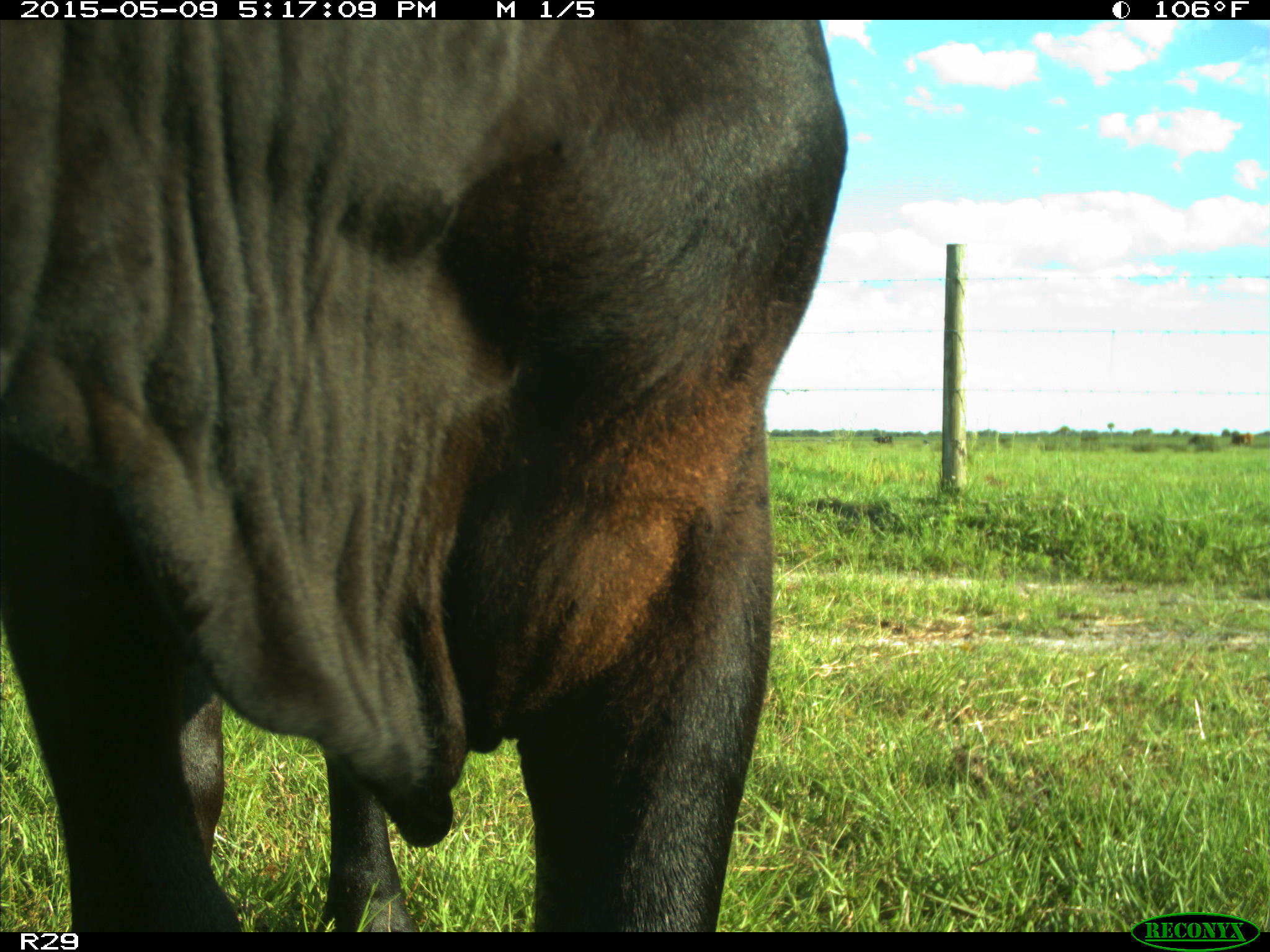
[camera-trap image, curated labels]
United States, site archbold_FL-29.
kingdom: Animalia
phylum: Chordata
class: Mammalia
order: Artiodactyla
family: Bovidae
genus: Bos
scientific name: Bos taurus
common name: domestic cow